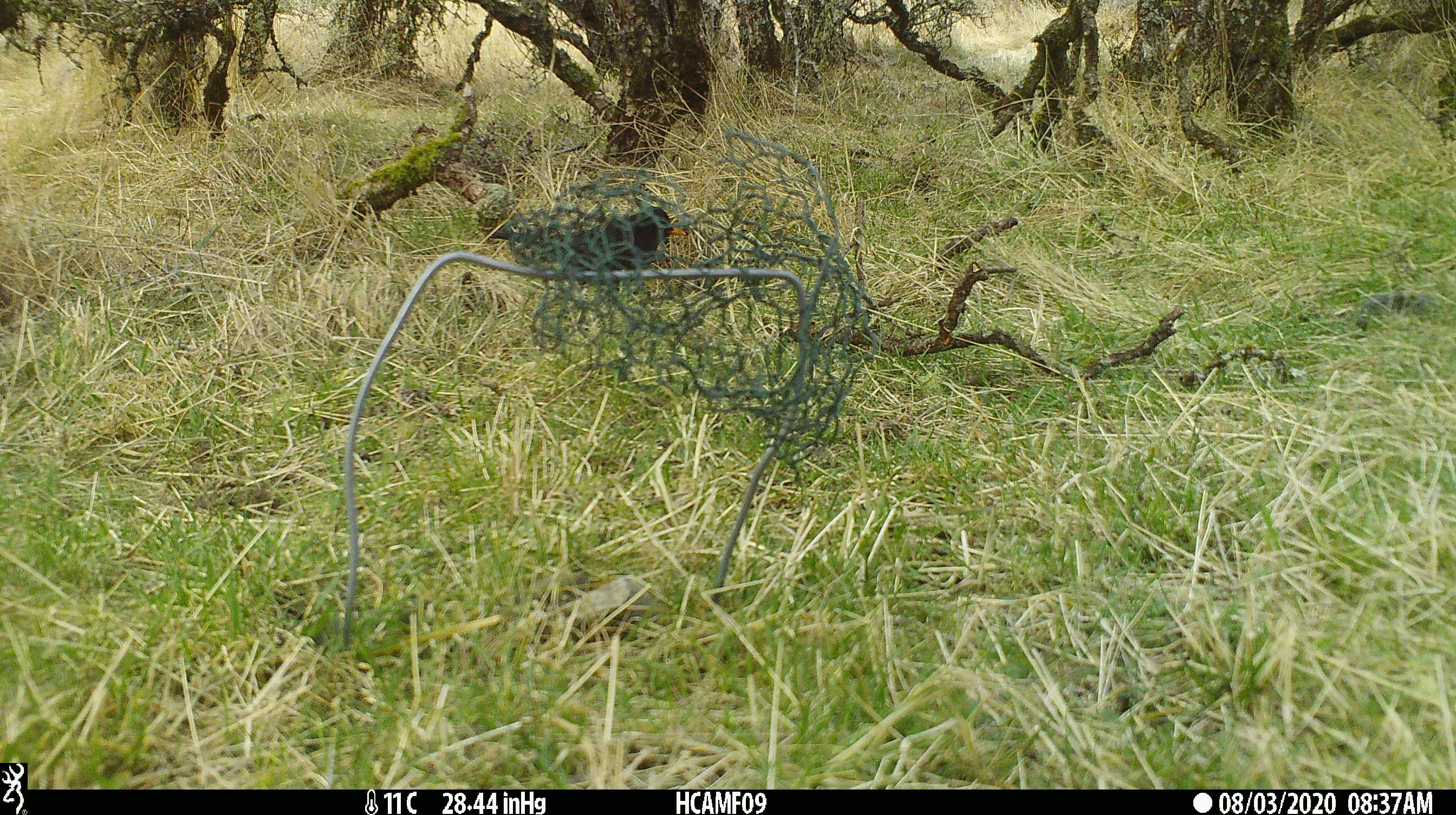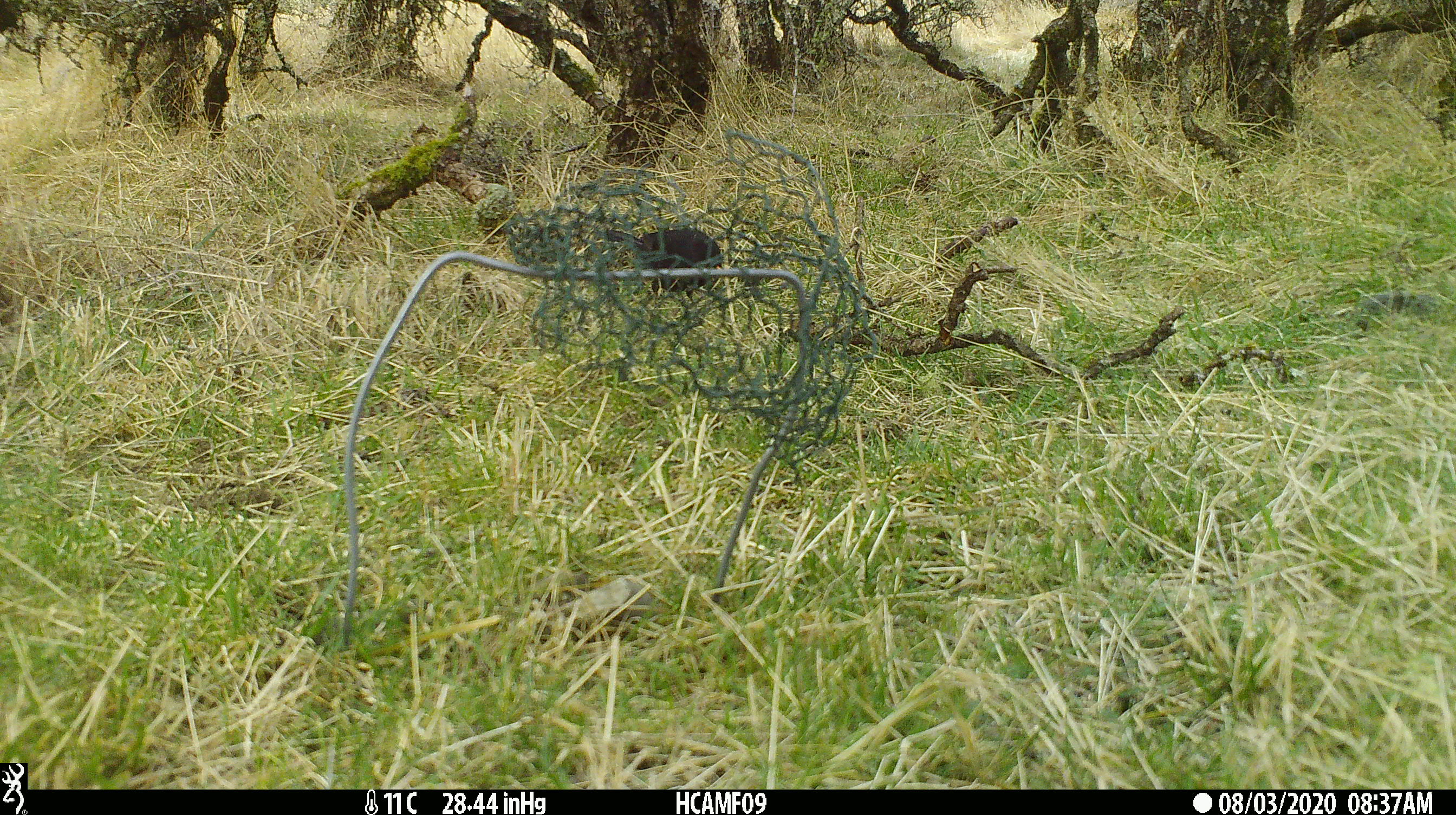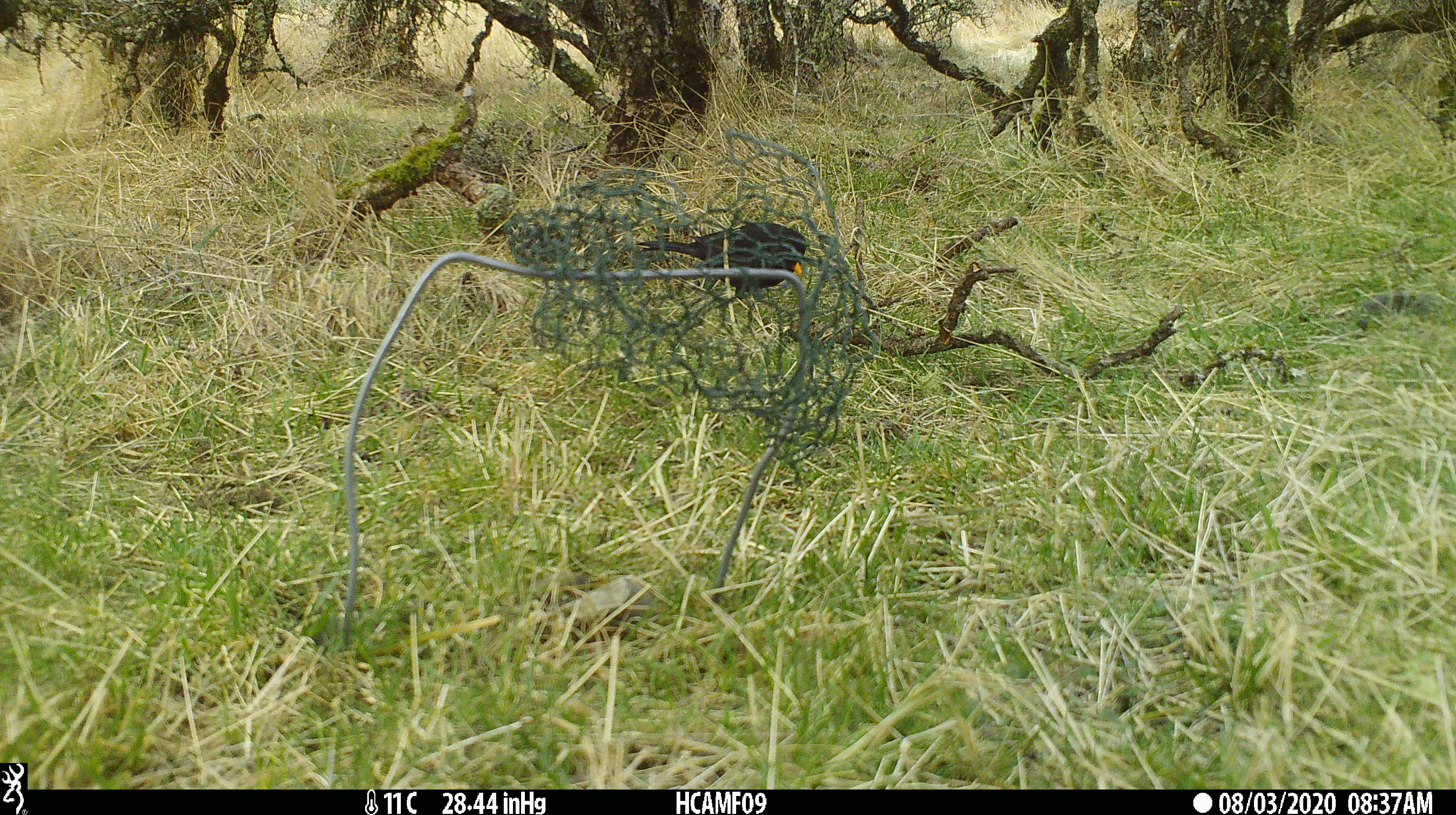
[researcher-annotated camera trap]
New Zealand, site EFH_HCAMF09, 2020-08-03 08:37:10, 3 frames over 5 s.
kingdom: Animalia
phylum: Chordata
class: Aves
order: Passeriformes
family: Turdidae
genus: Turdus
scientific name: Turdus merula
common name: eurasian blackbird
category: blackbird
Blackbird (eurasian blackbird) (Turdus merula).